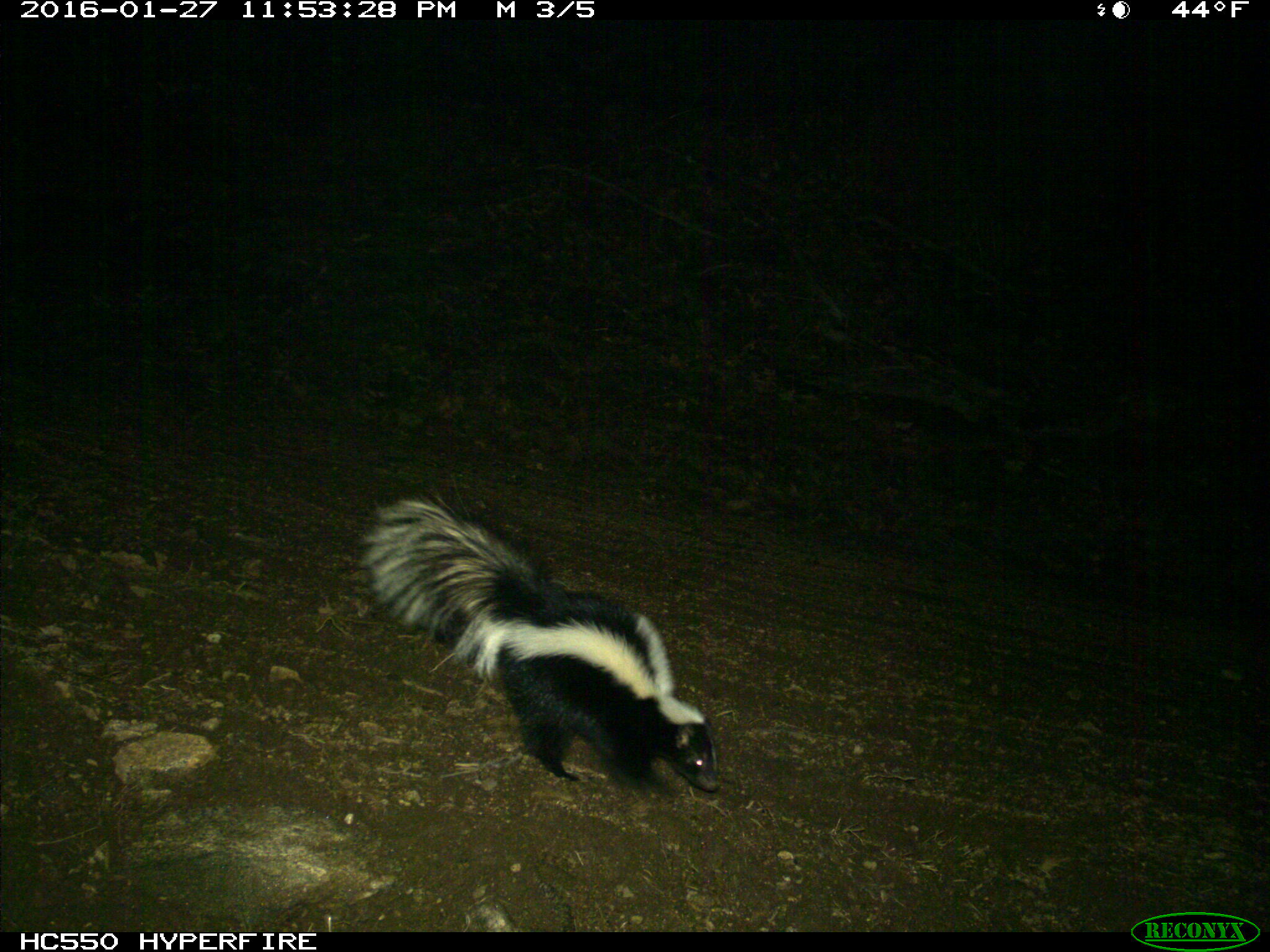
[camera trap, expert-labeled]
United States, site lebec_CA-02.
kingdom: Animalia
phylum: Chordata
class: Mammalia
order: Carnivora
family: Mephitidae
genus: Mephitis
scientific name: Mephitis mephitis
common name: striped skunk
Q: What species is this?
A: Mephitis mephitis (striped skunk).